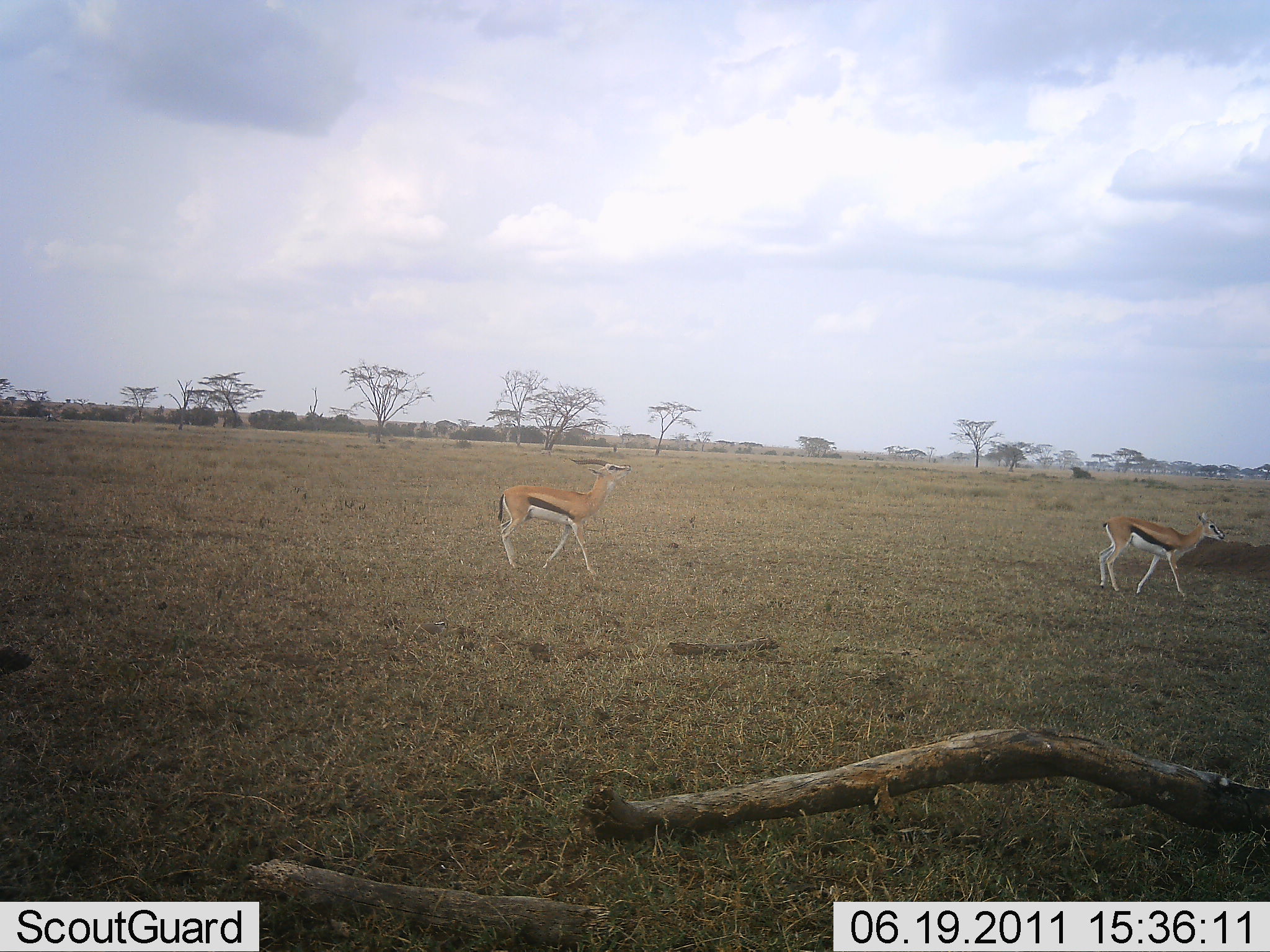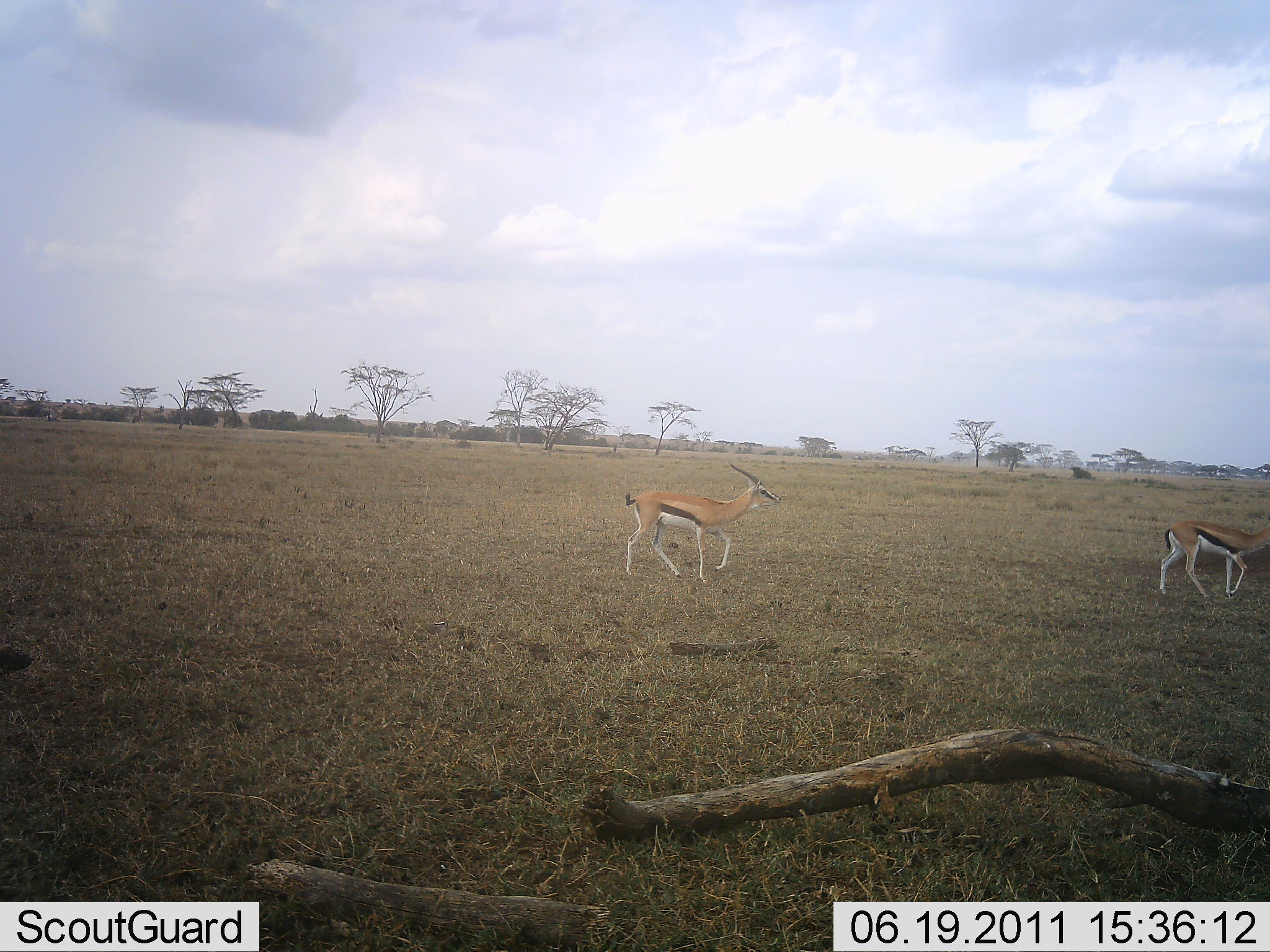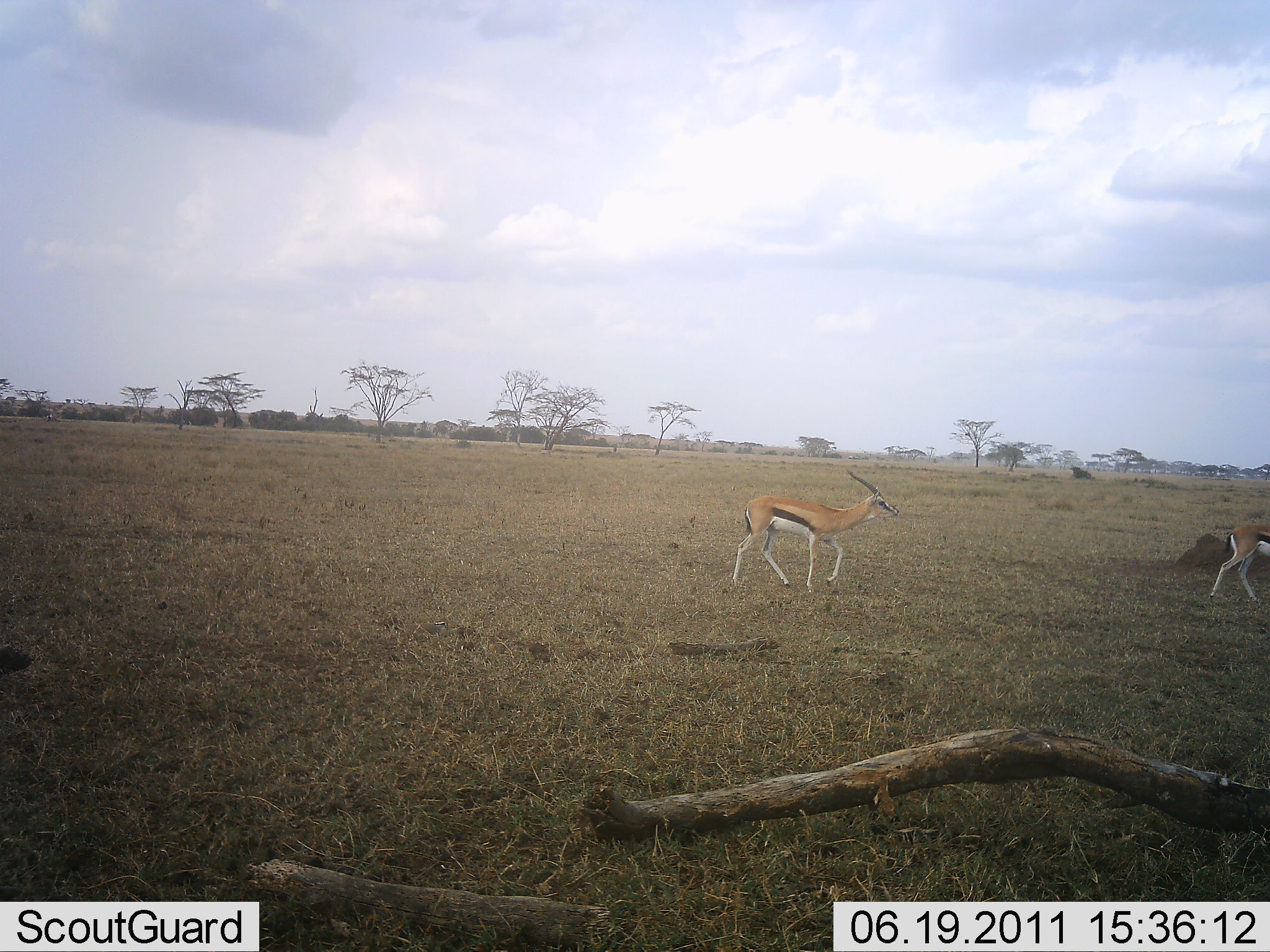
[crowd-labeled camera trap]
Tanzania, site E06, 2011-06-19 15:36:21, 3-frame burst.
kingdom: Animalia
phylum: Chordata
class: Mammalia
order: Artiodactyla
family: Bovidae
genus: Eudorcas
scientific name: Eudorcas thomsonii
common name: thomson's gazelle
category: gazellethomsons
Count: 2.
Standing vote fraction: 0%.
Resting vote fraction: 0%.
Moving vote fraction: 100%.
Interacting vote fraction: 10%.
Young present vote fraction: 10%.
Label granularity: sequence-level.